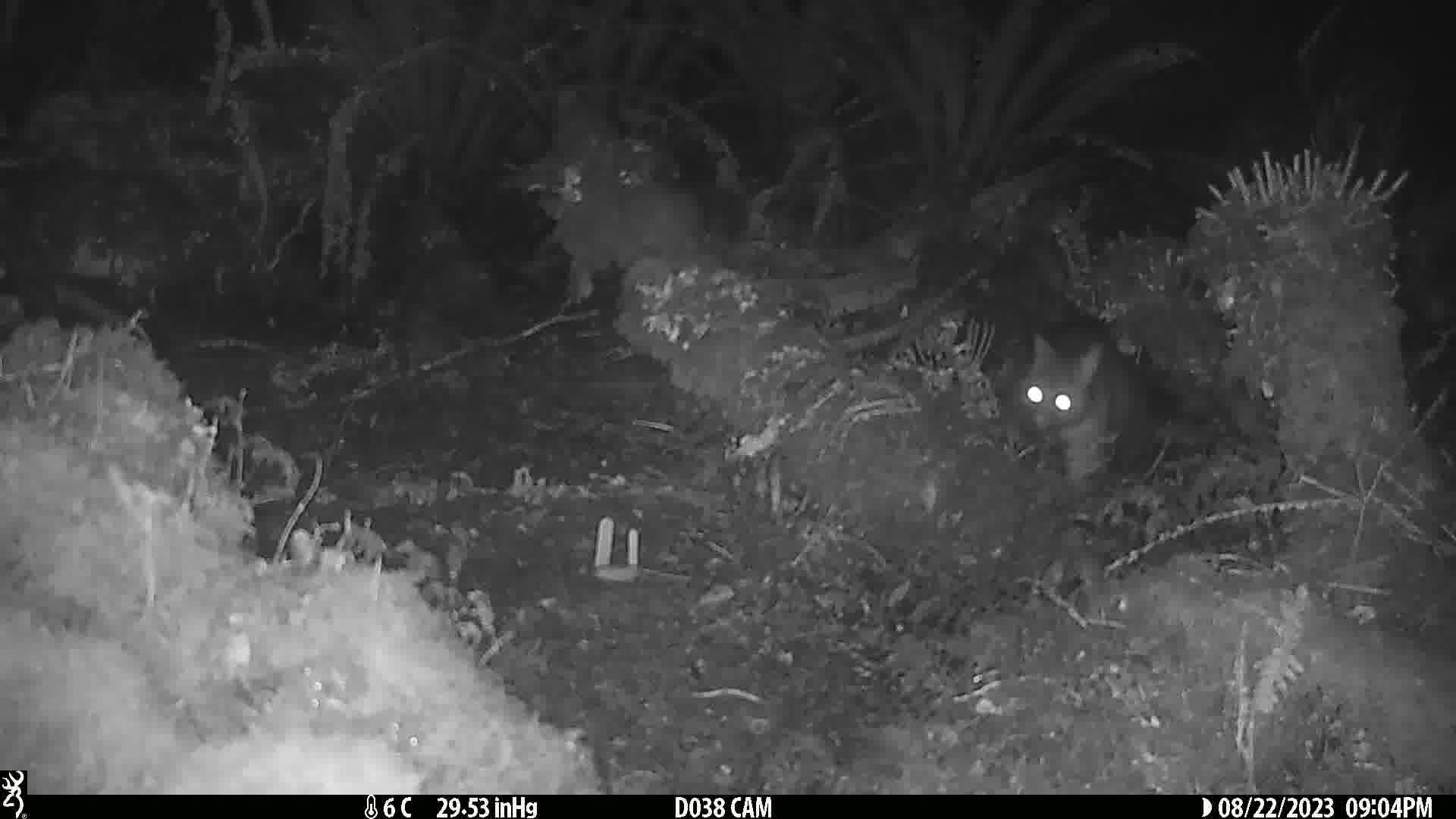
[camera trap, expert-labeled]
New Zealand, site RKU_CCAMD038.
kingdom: Animalia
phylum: Chordata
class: Mammalia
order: Diprotodontia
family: Phalangeridae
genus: Trichosurus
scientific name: Trichosurus vulpecula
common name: common brushtail possum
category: possum